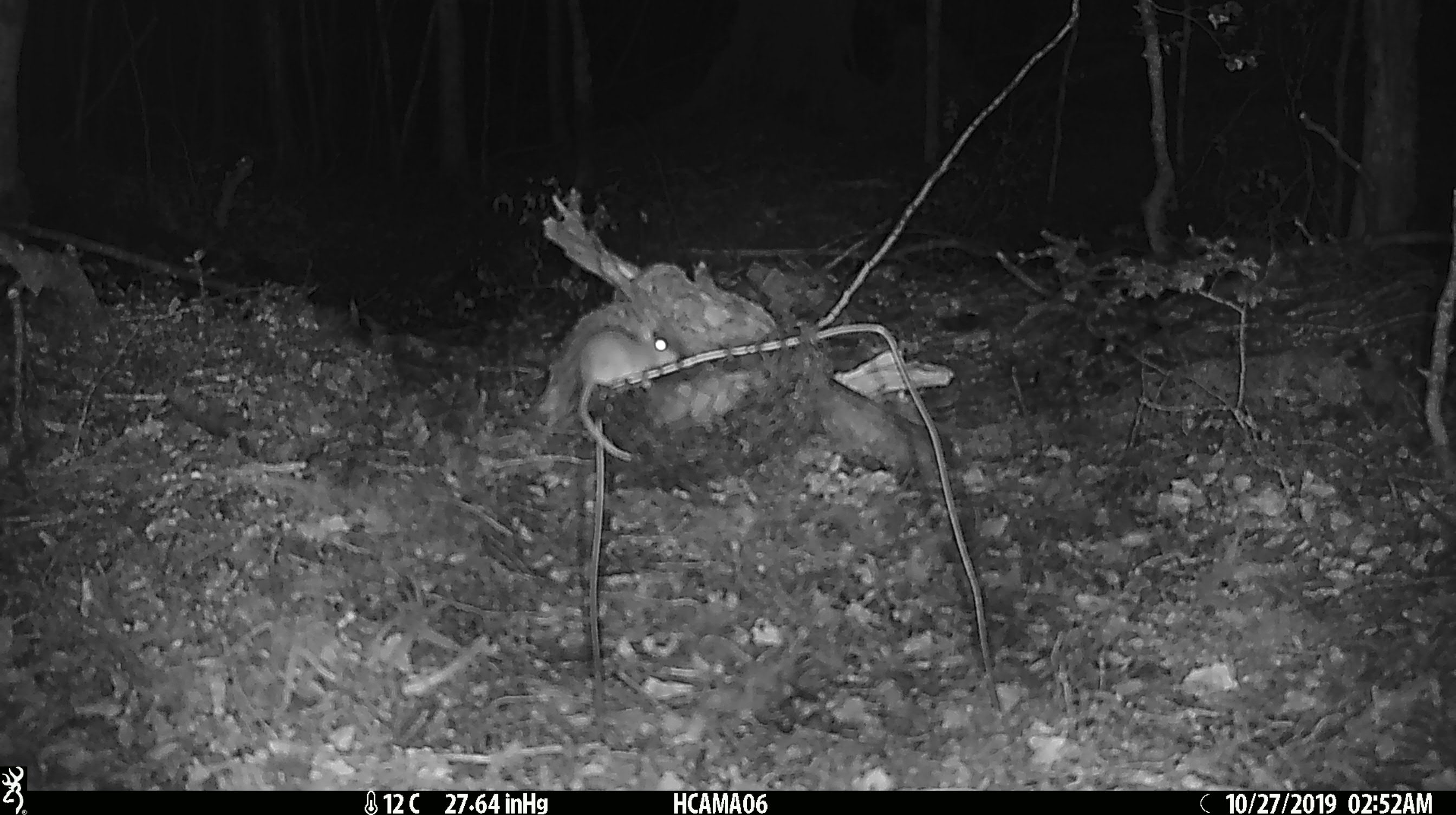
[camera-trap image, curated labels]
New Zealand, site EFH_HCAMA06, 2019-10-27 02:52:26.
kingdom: Animalia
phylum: Chordata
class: Mammalia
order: Rodentia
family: Muridae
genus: Mus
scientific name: Mus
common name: mouse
Mouse (Mus).